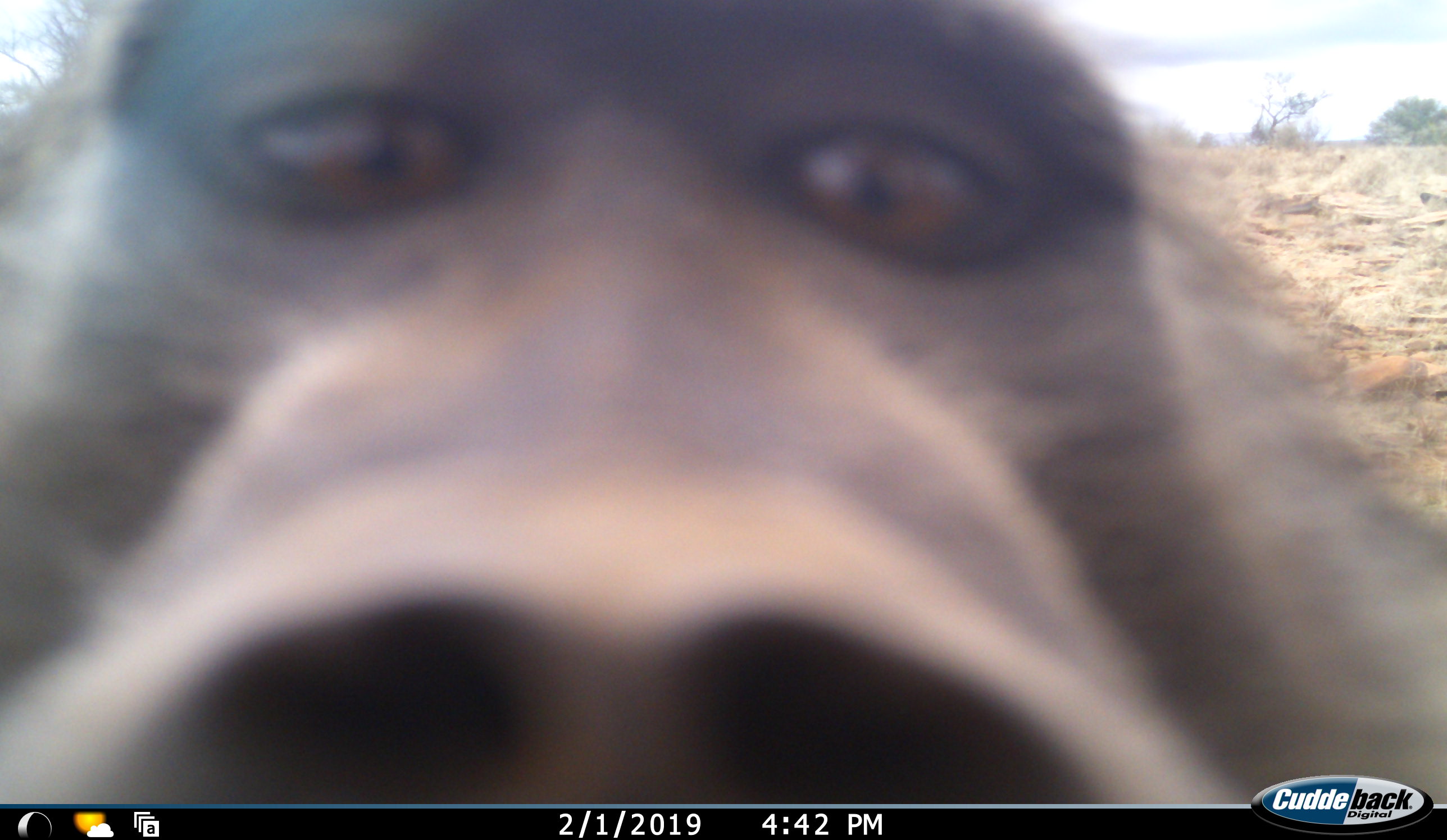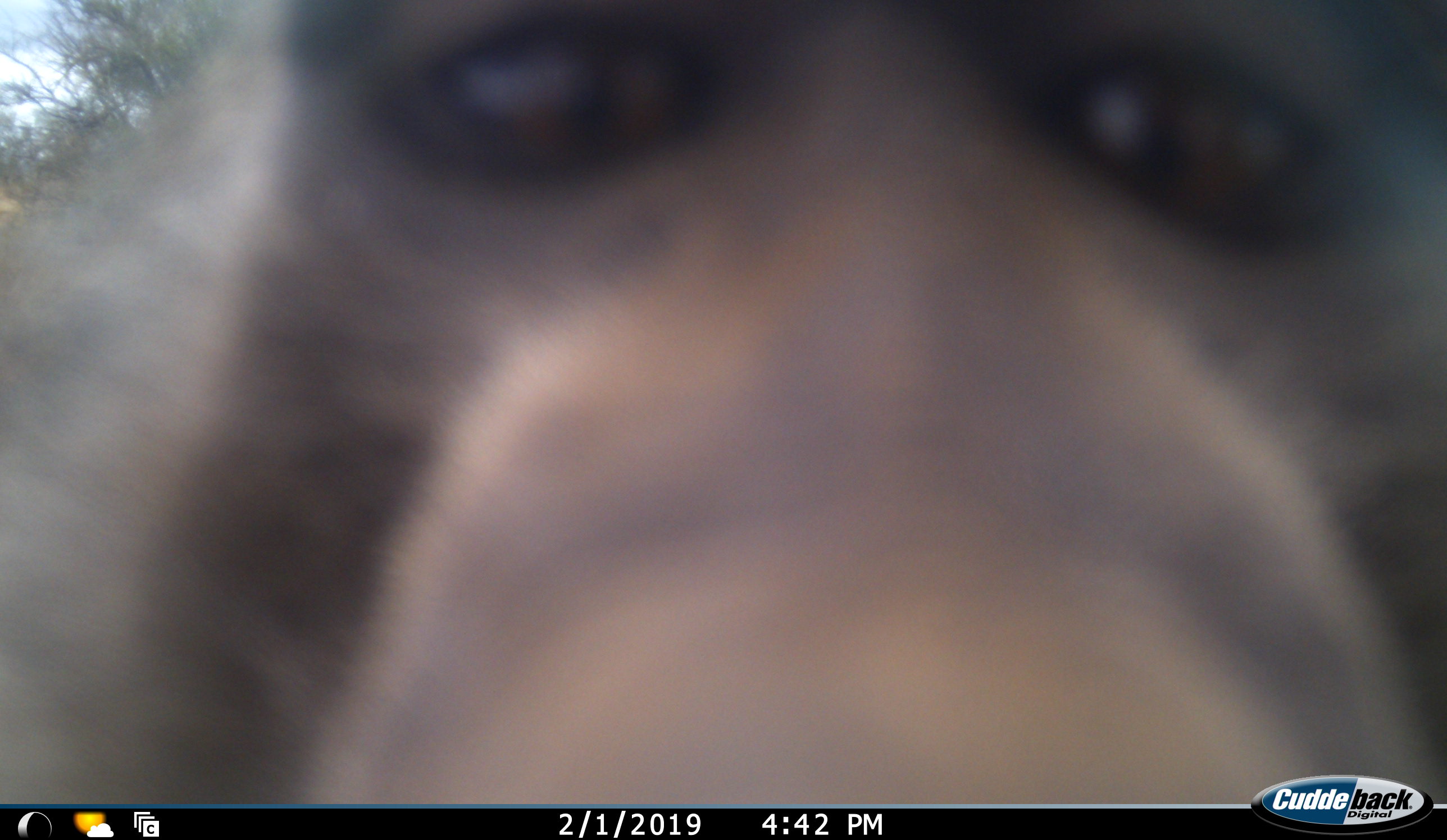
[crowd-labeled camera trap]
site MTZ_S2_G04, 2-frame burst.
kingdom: Animalia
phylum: Chordata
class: Mammalia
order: Primates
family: Cercopithecidae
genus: Papio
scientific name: Papio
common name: baboon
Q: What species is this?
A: Baboon (Papio).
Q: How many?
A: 1.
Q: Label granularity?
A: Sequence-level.